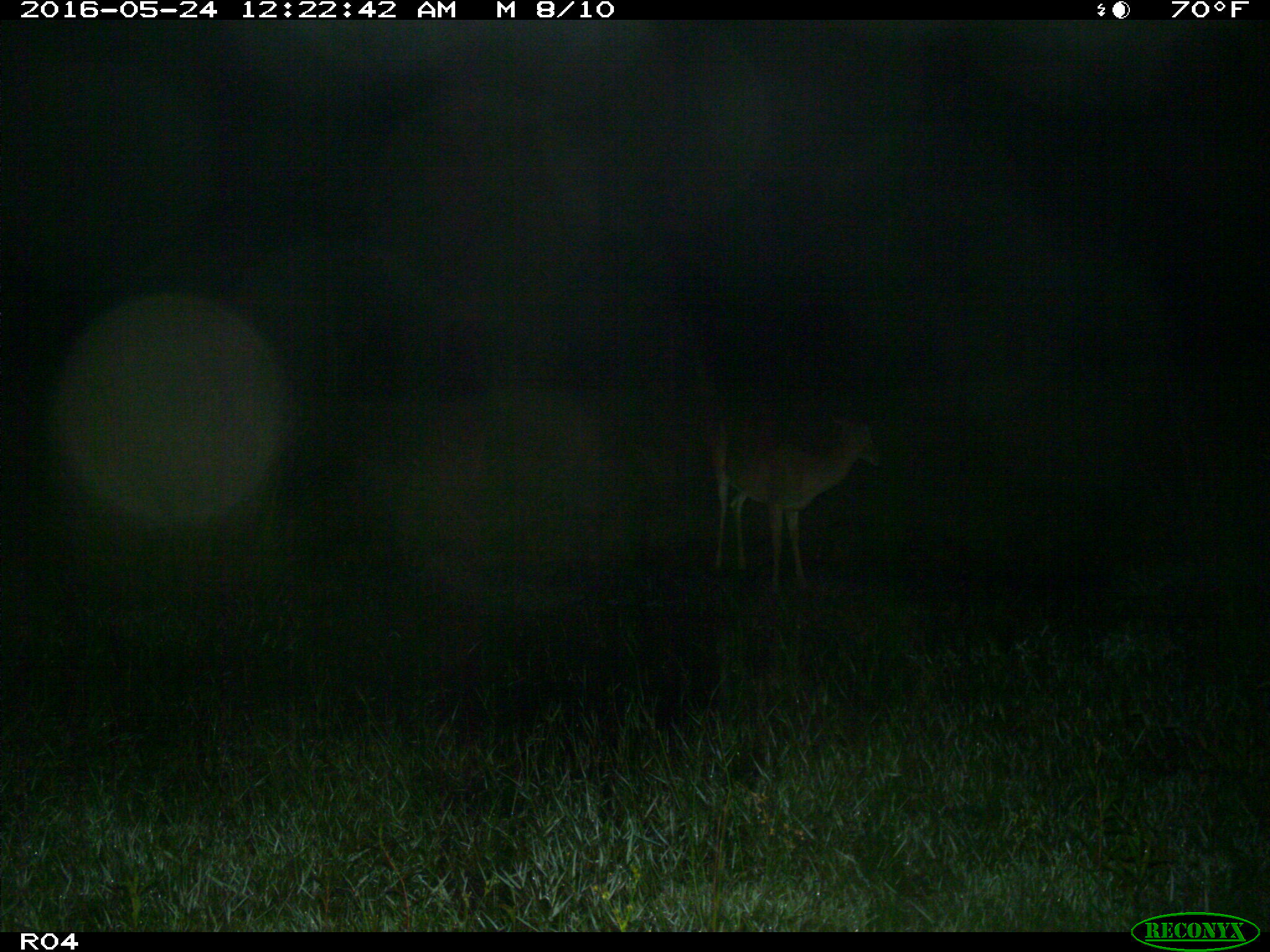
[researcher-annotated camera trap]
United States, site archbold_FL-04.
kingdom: Animalia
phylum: Chordata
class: Mammalia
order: Artiodactyla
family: Cervidae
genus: Odocoileus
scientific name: Odocoileus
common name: deer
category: unidentified deer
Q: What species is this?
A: Unidentified deer (deer) (Odocoileus).